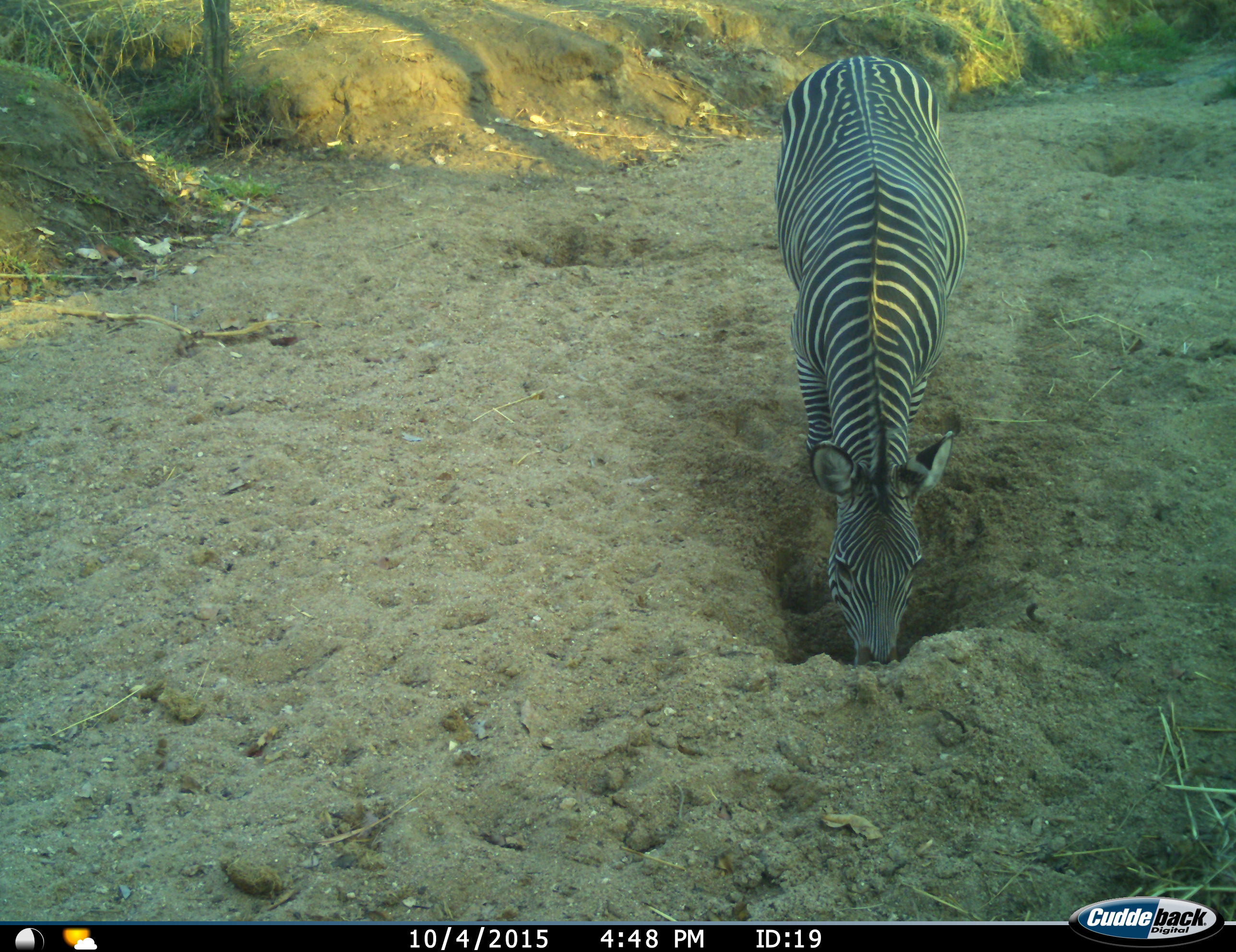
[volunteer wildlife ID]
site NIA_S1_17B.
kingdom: Animalia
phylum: Chordata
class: Mammalia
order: Perissodactyla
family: Equidae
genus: Equus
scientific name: Equus quagga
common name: plains zebra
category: zebraplains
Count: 1.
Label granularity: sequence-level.